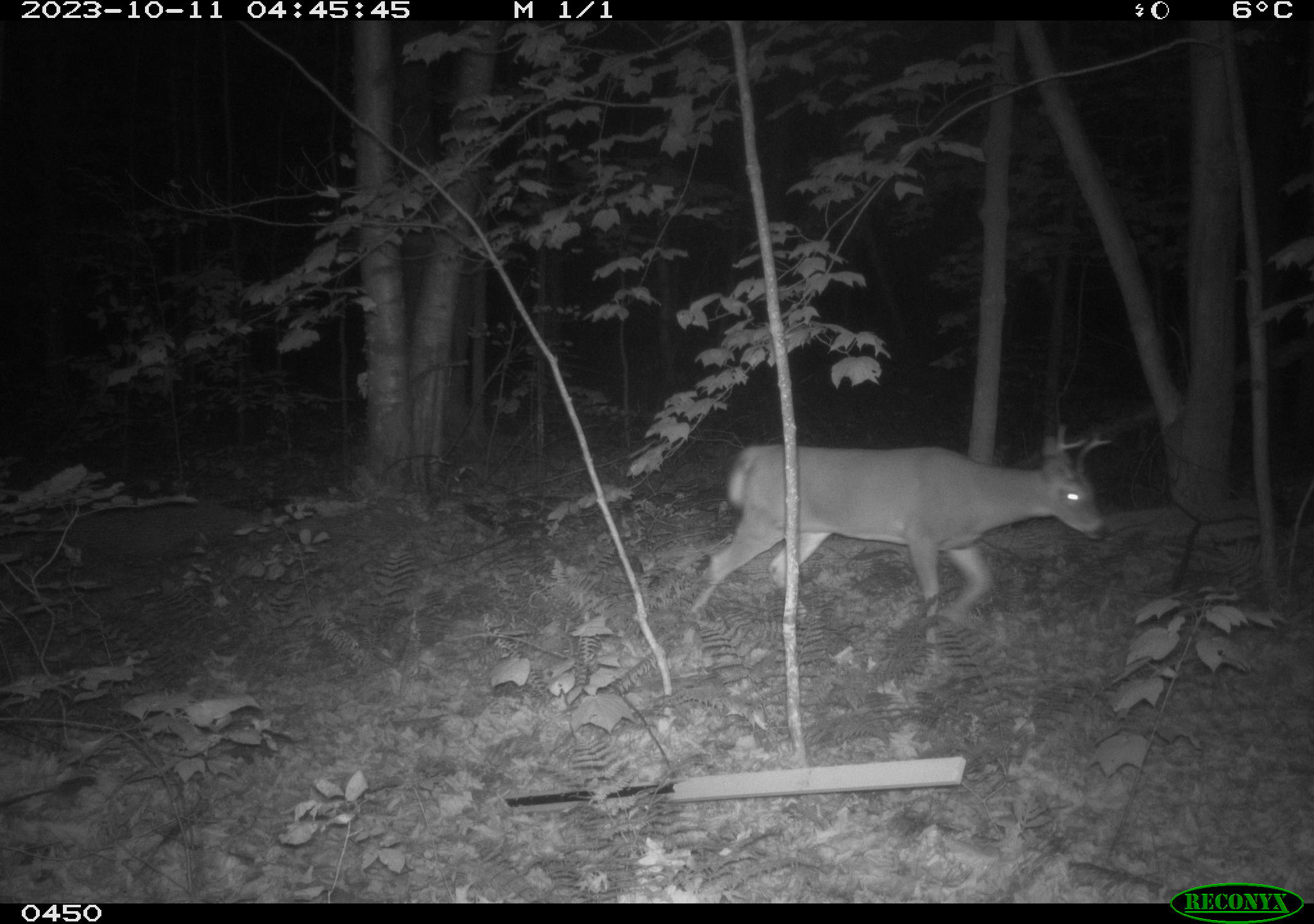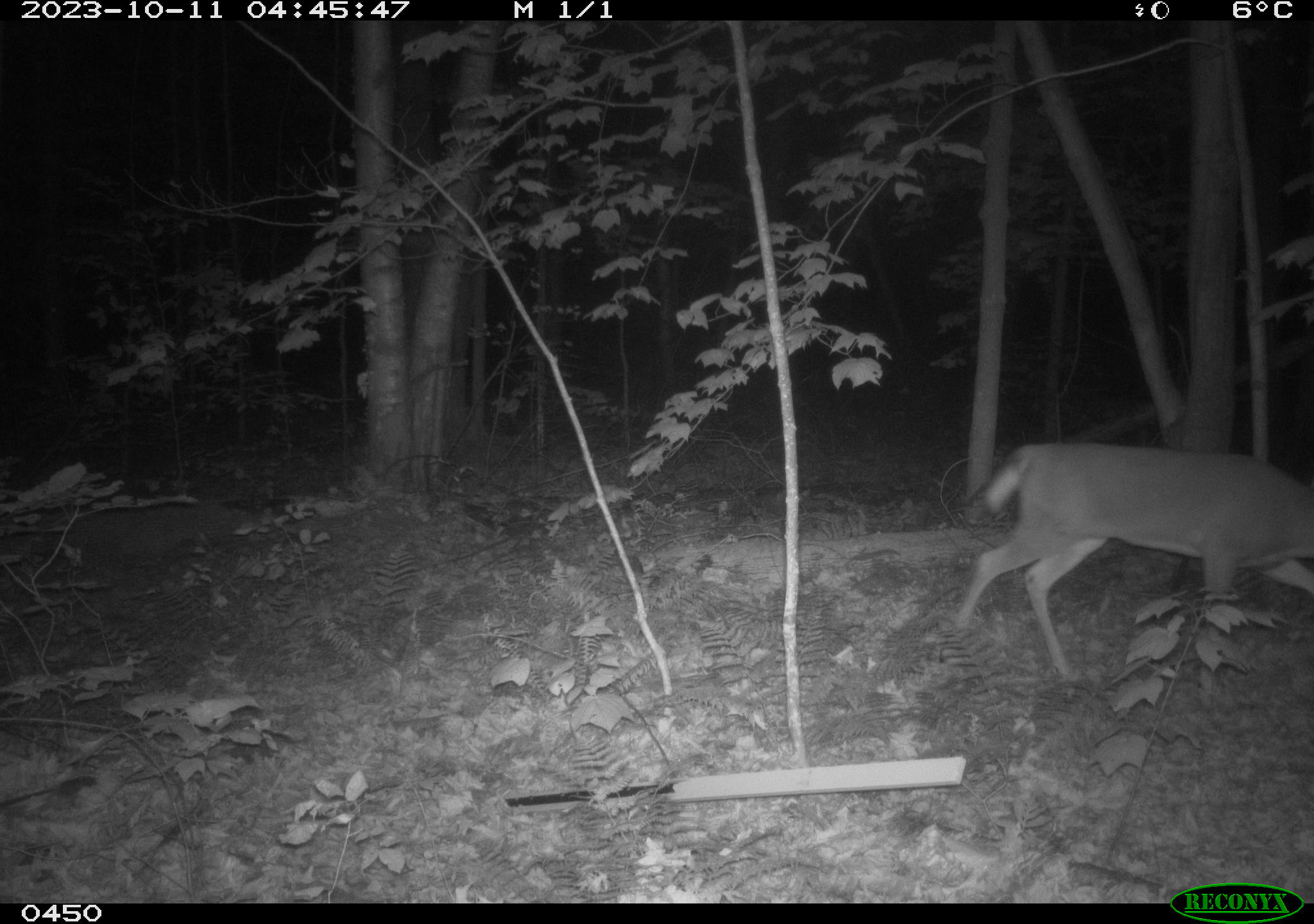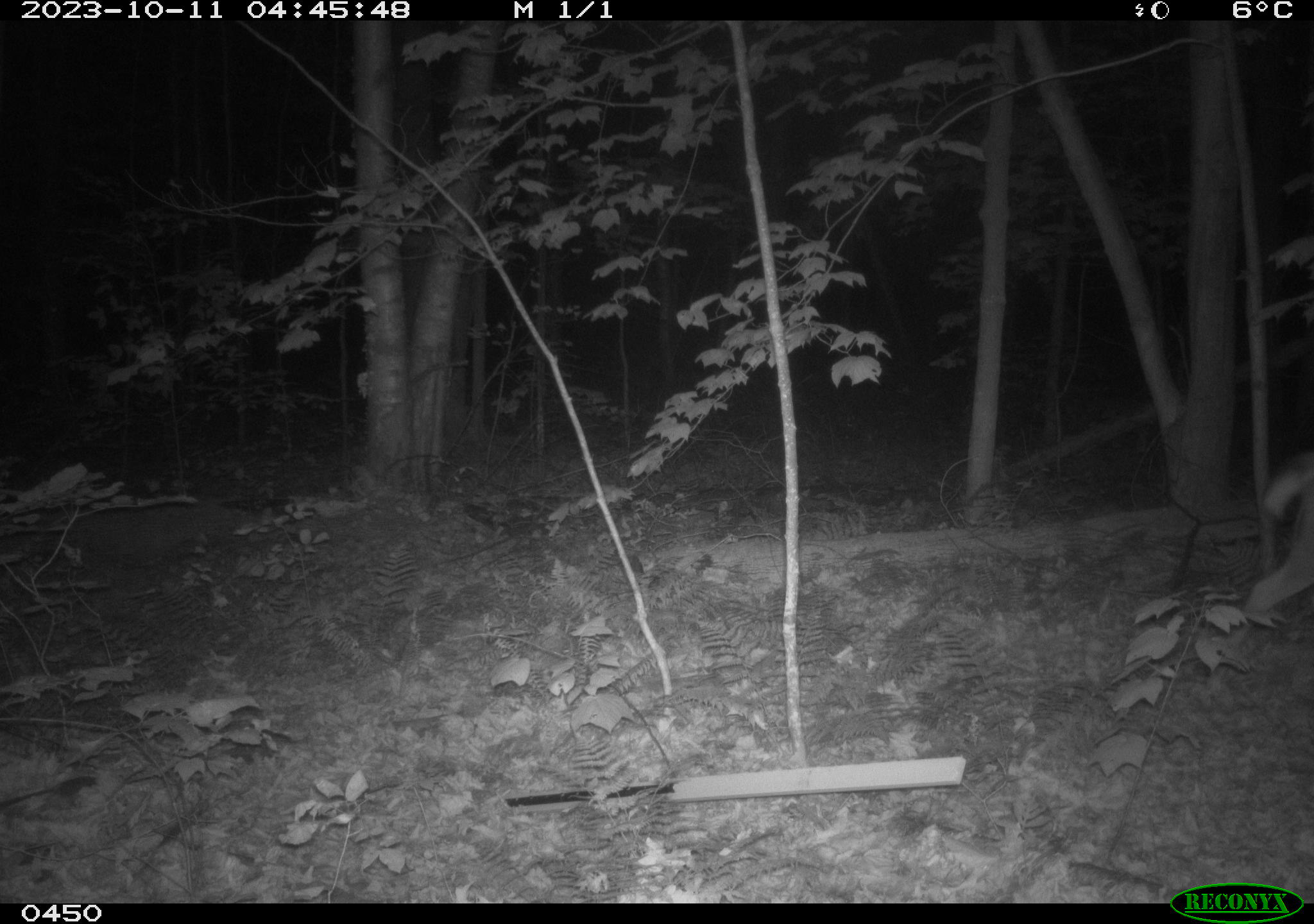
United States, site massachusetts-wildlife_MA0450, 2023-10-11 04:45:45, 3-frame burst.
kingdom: Animalia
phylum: Chordata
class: Mammalia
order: Artiodactyla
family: Cervidae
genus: Odocoileus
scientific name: Odocoileus virginianus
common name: white-tailed deer